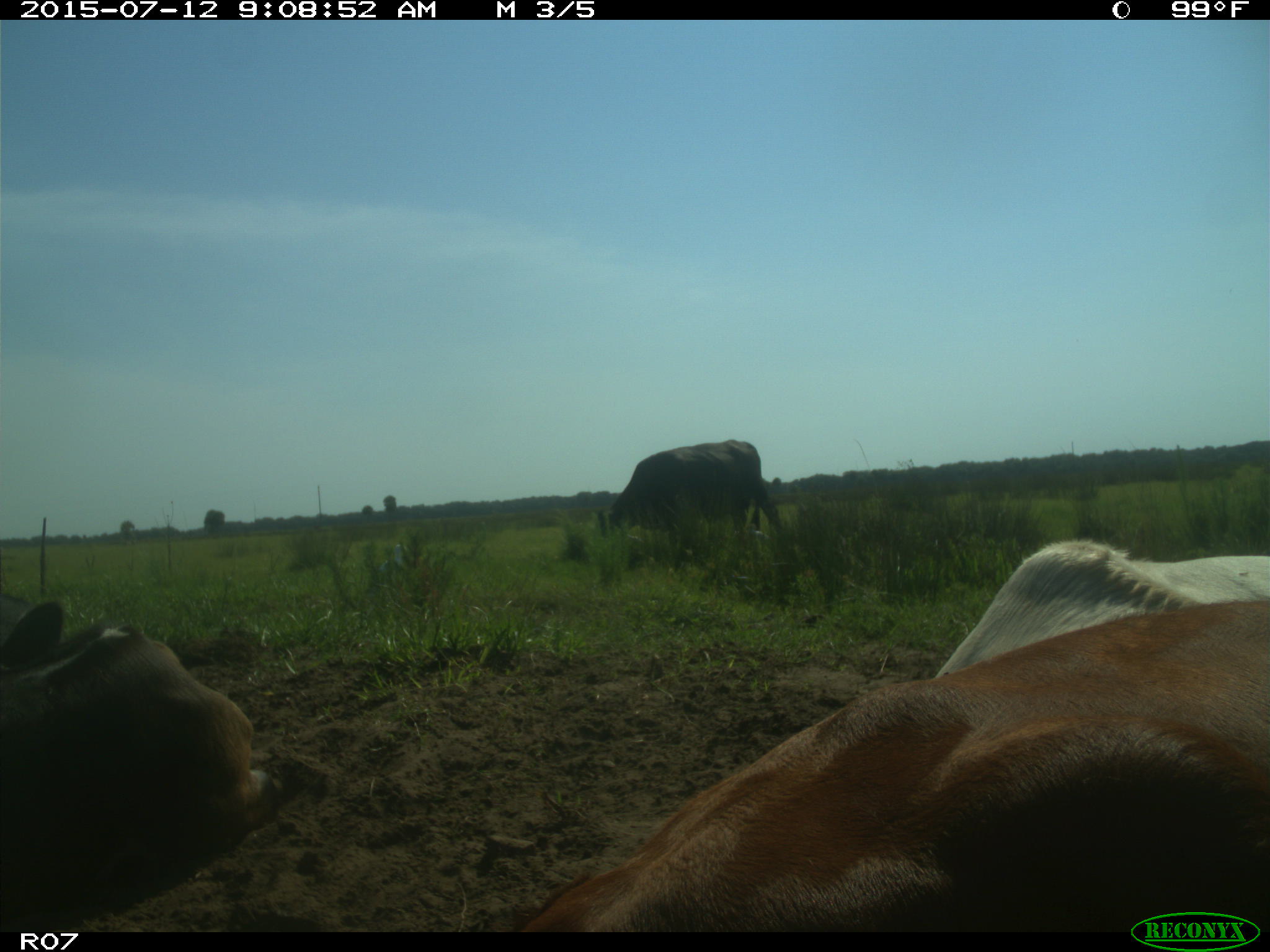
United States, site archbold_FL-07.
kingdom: Animalia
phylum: Chordata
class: Mammalia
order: Artiodactyla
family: Bovidae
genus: Bos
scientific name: Bos taurus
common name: domestic cow